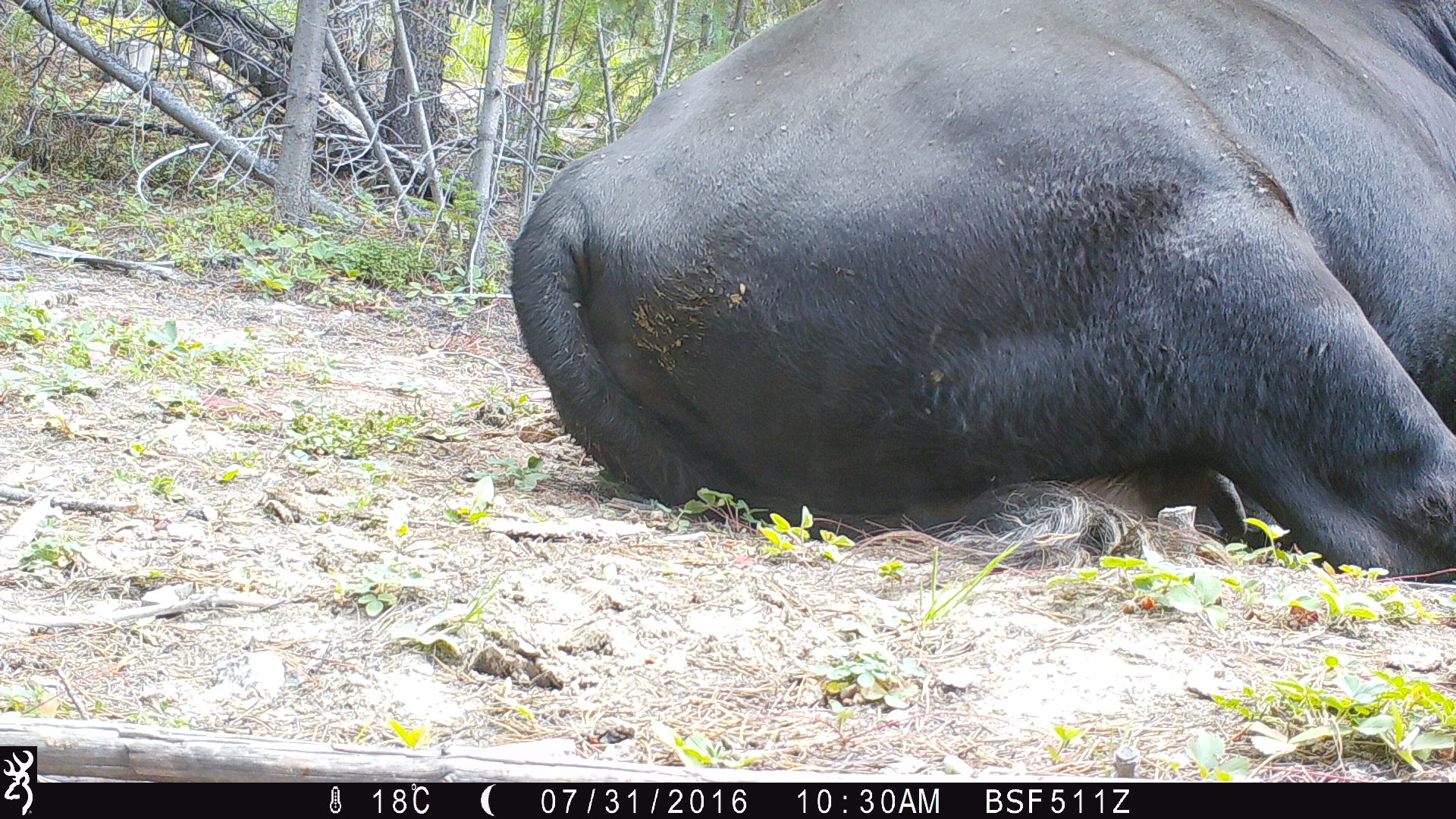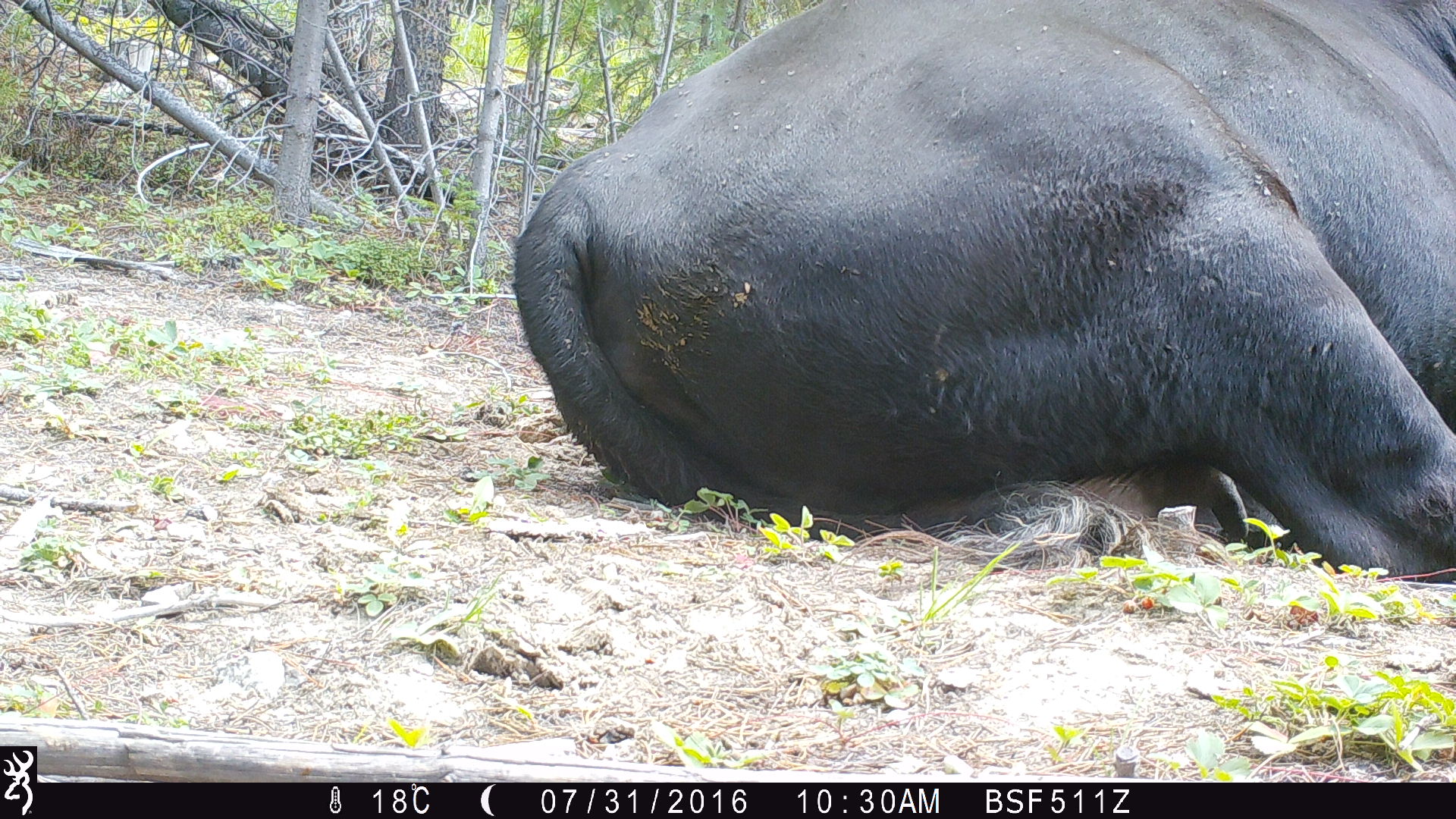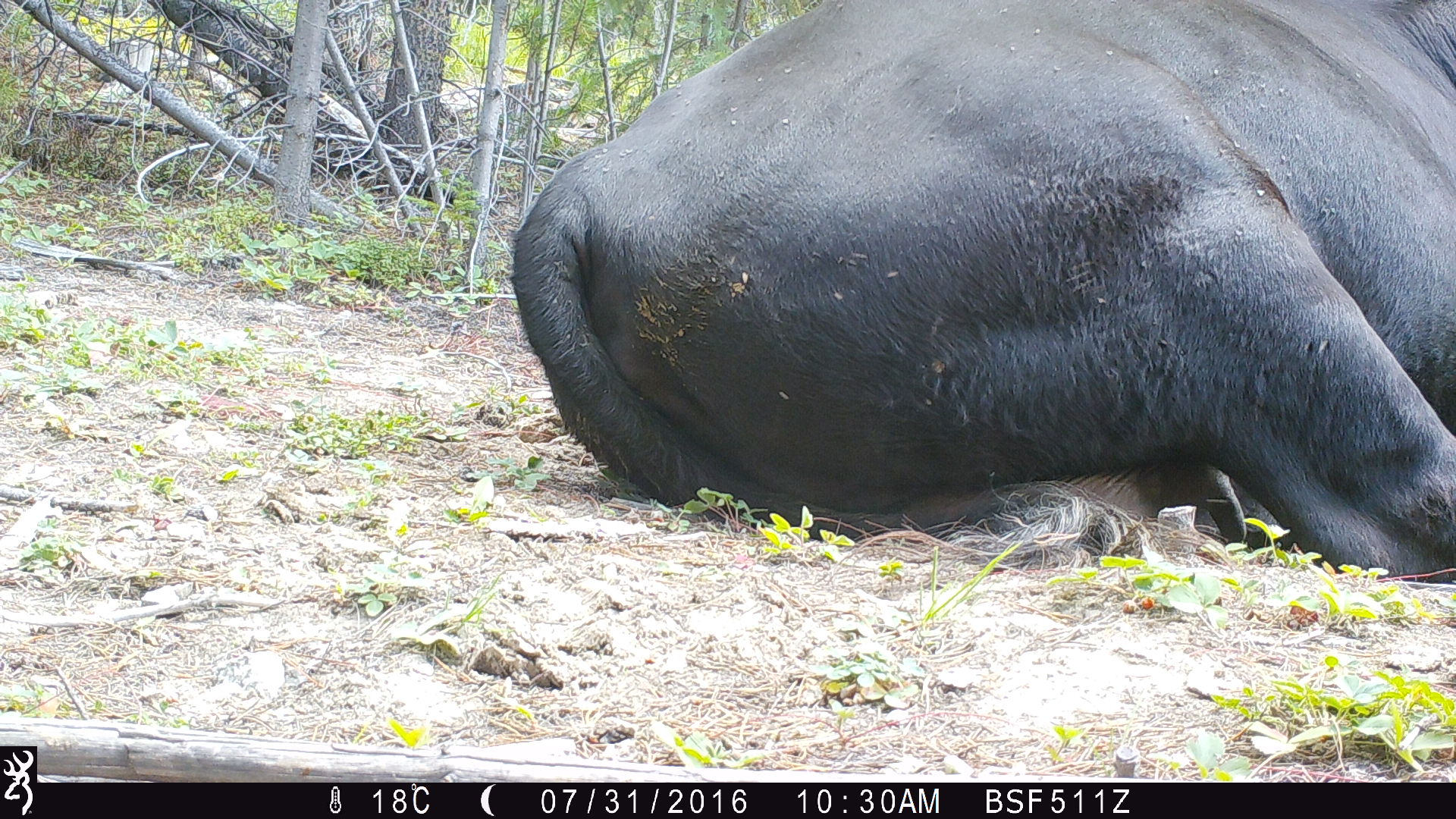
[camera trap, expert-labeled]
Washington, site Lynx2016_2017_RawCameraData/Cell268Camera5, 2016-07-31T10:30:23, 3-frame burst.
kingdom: Animalia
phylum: Chordata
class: Mammalia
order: Artiodactyla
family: Bovidae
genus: Bos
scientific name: Bos taurus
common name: domestic cattle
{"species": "domestic cattle (Bos taurus)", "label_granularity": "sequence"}